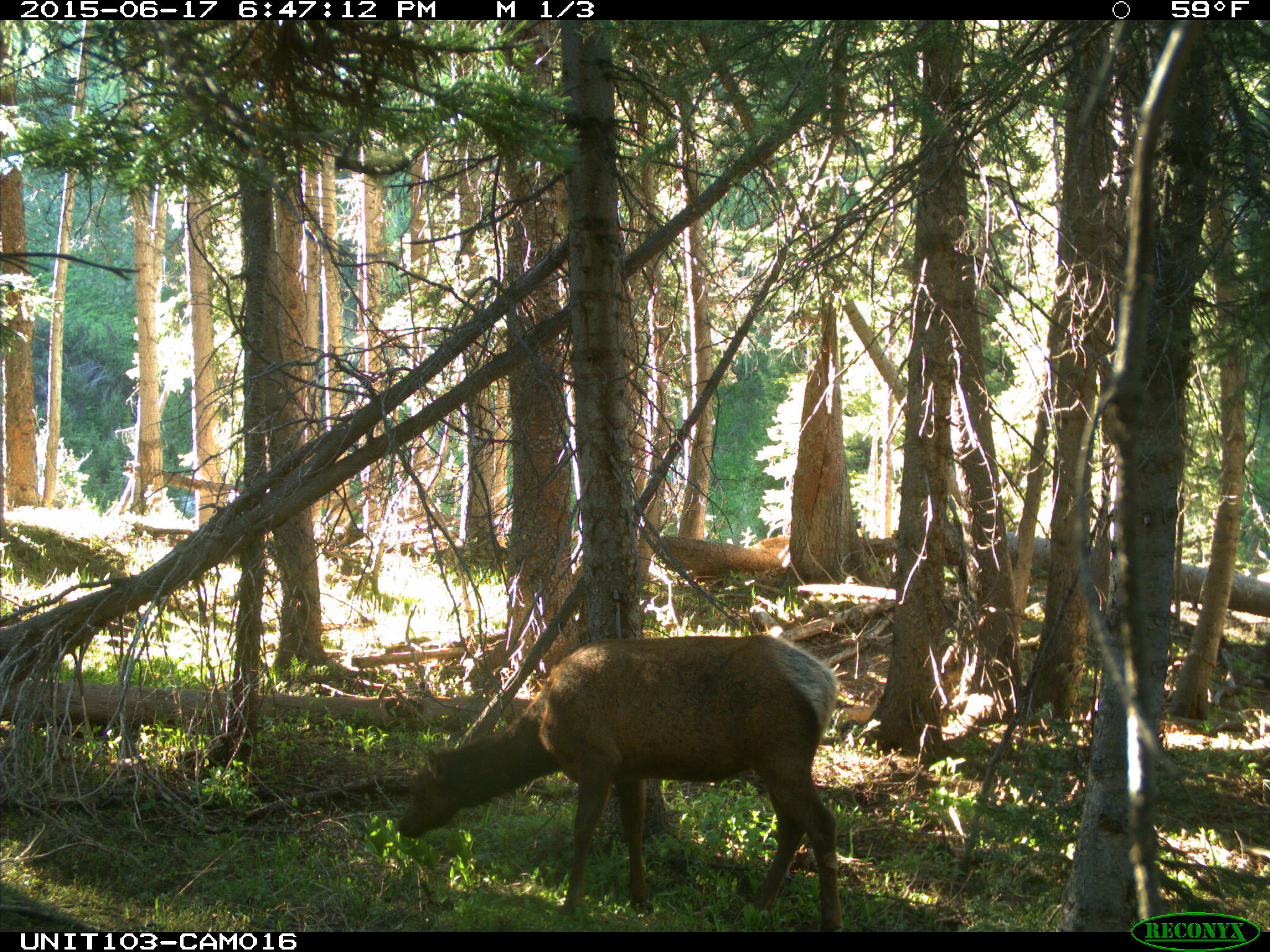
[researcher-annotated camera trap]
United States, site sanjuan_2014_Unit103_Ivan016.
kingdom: Animalia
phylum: Chordata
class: Mammalia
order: Artiodactyla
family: Cervidae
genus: Cervus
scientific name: Cervus elaphus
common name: red deer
Cervus elaphus (red deer).